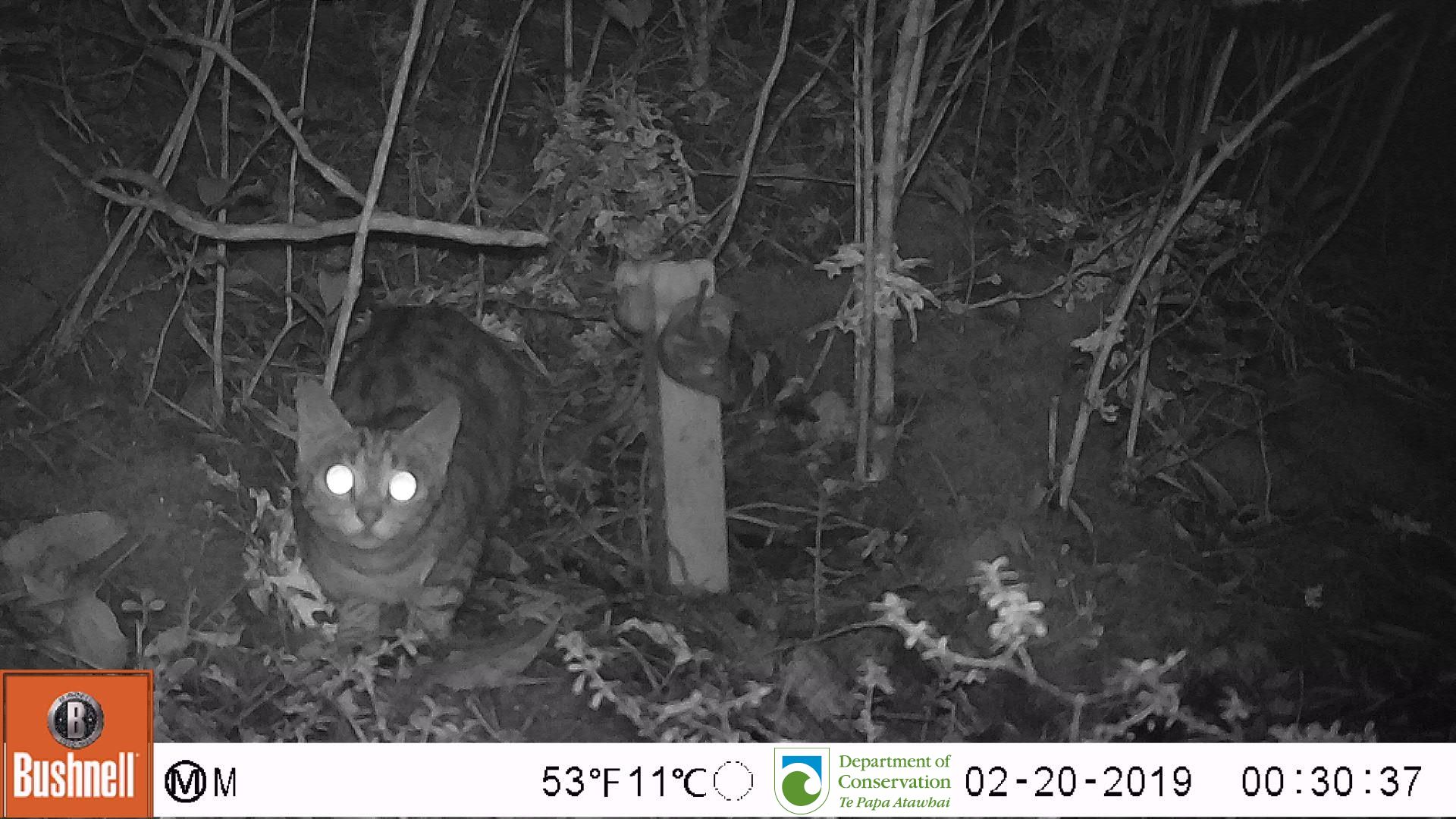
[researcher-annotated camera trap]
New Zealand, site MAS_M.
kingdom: Animalia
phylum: Chordata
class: Mammalia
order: Carnivora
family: Felidae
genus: Felis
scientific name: Felis catus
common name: domestic cat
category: cat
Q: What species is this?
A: Cat (domestic cat) (Felis catus).